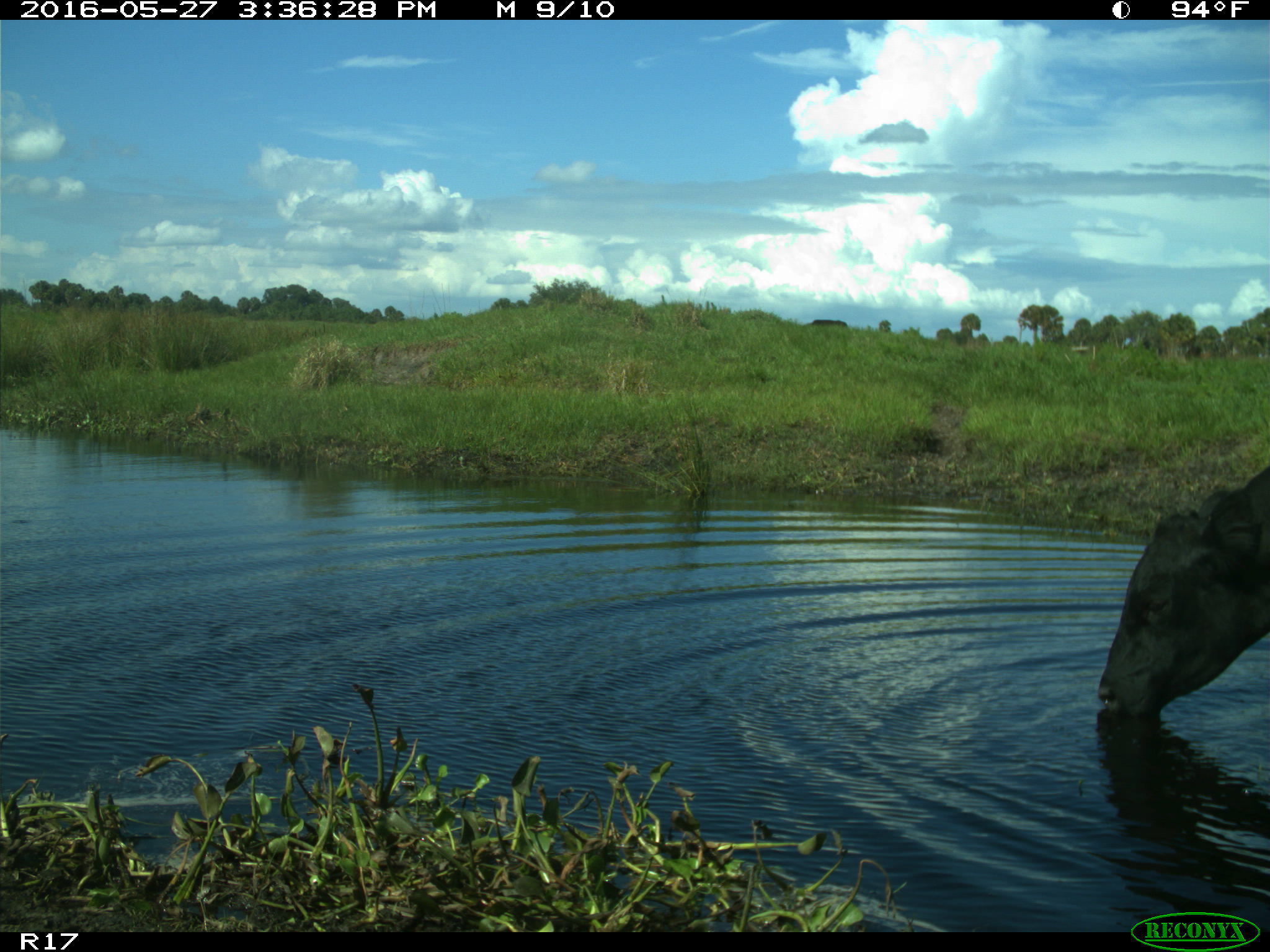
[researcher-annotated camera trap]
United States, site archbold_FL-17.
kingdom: Animalia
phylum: Chordata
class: Mammalia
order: Artiodactyla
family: Bovidae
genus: Bos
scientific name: Bos taurus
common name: domestic cow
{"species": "Bos taurus (domestic cow)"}